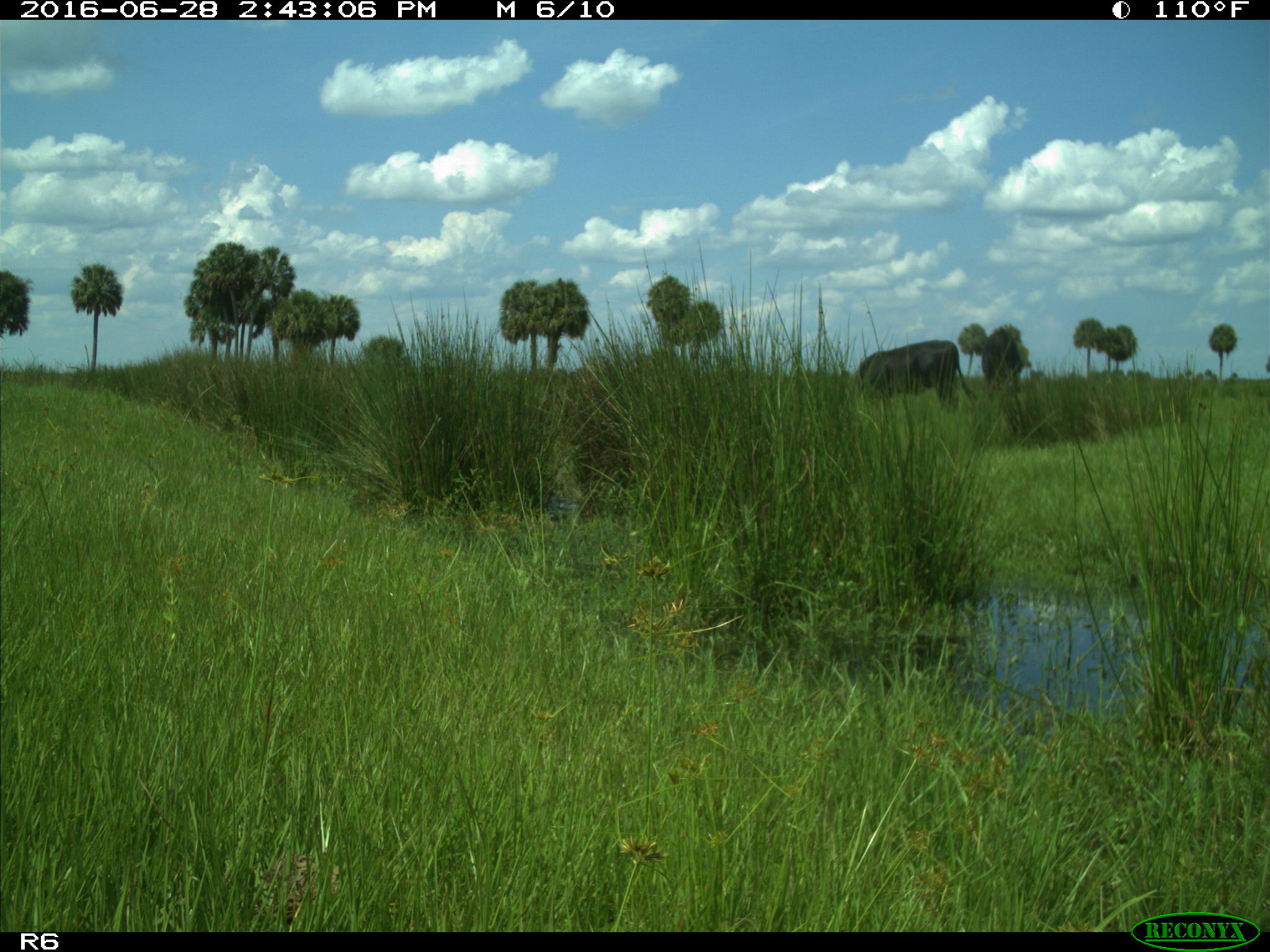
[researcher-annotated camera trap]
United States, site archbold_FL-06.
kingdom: Animalia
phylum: Chordata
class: Mammalia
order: Artiodactyla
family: Bovidae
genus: Bos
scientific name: Bos taurus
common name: domestic cow